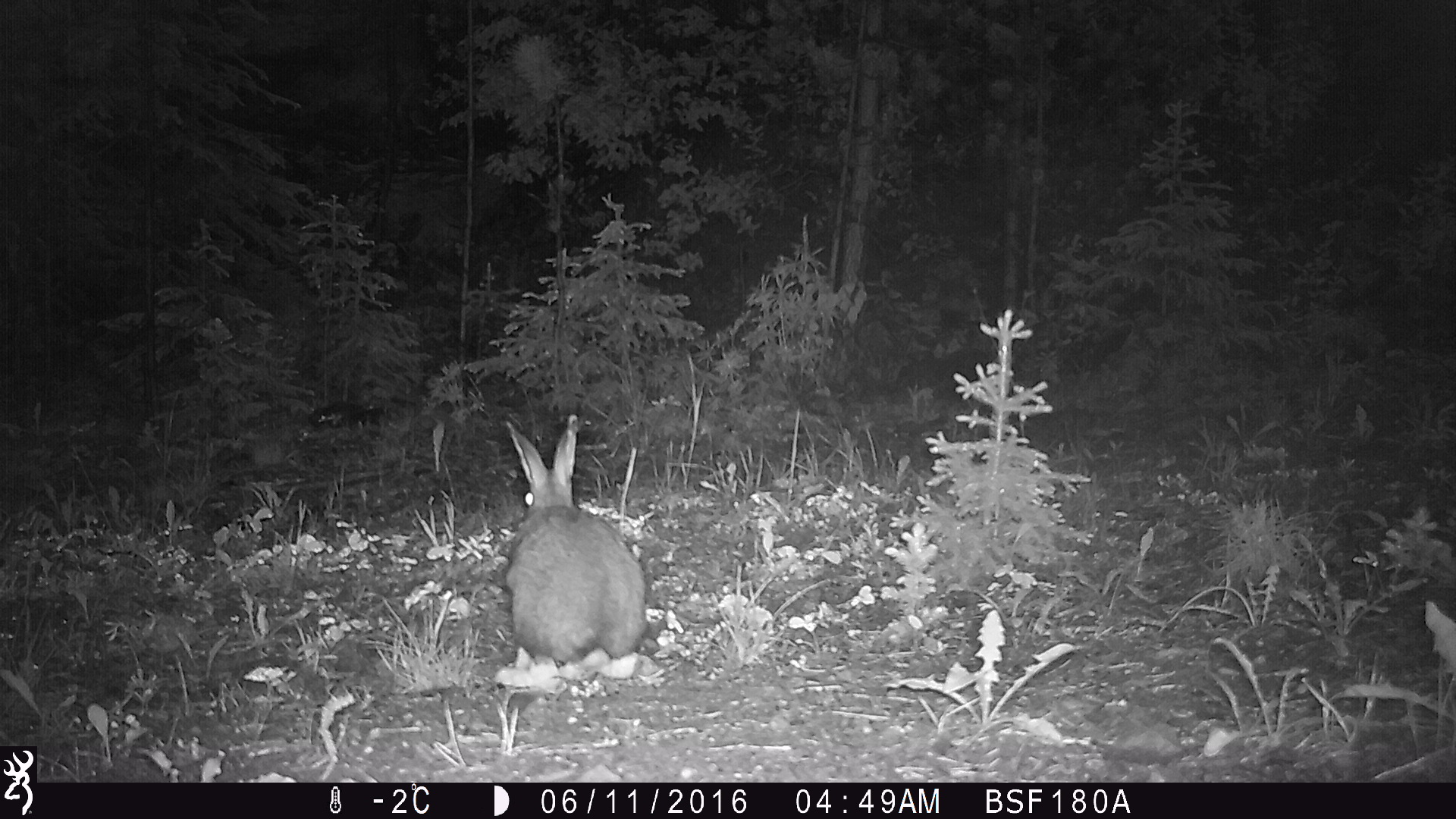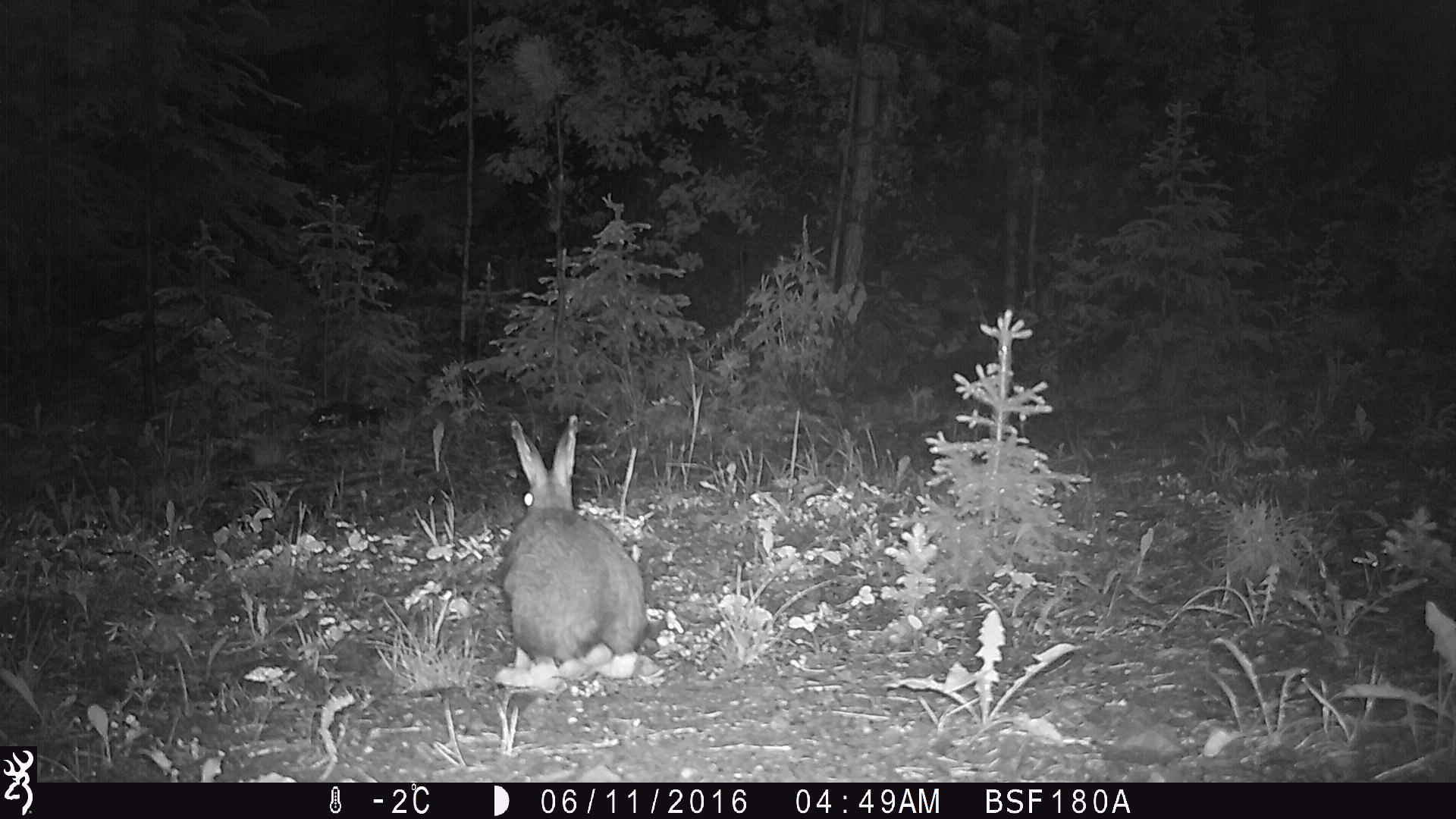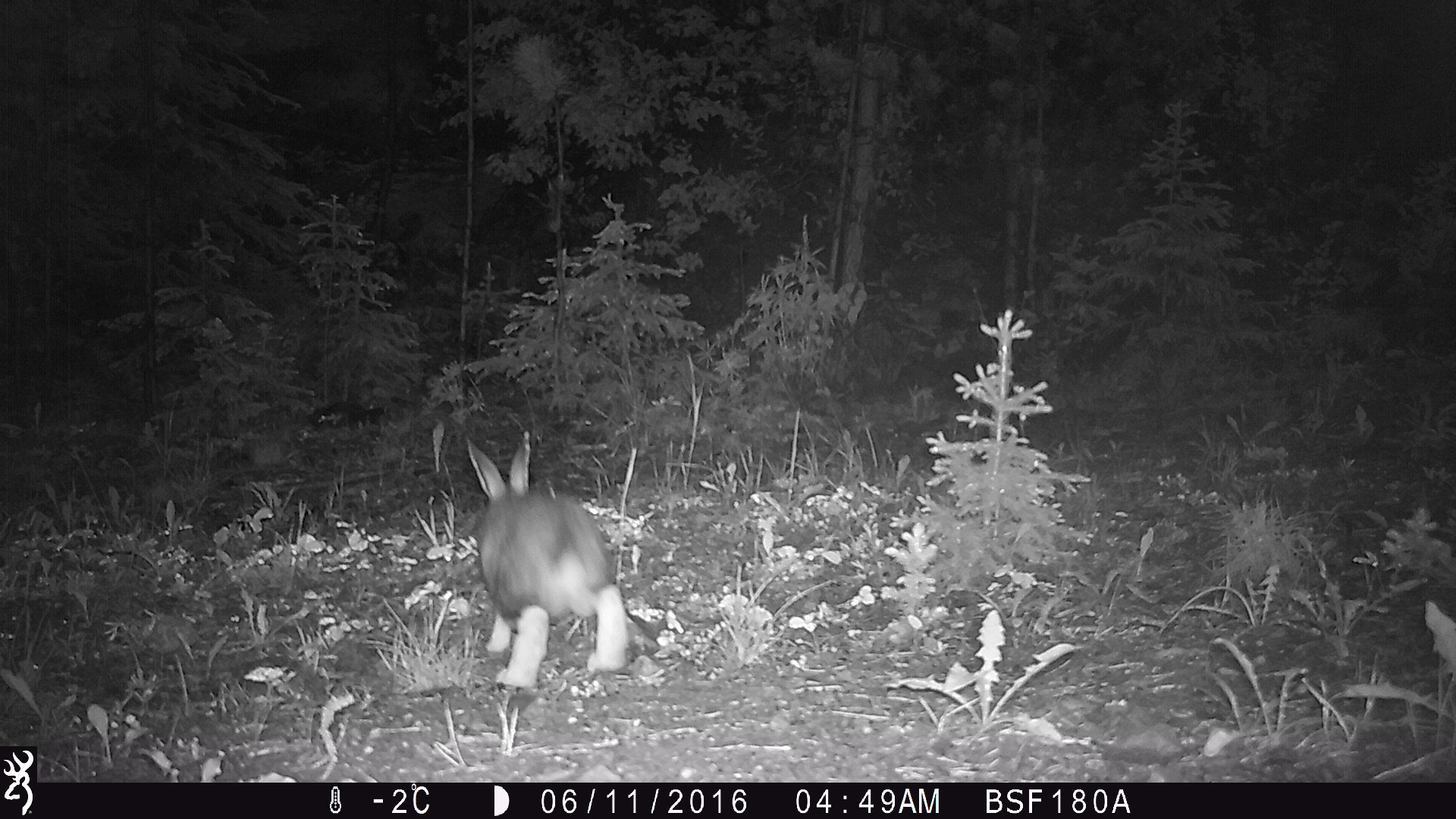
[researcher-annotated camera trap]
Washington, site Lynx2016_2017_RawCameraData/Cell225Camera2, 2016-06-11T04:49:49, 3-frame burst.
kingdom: Animalia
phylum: Chordata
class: Mammalia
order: Lagomorpha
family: Leporidae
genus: Lepus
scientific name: Lepus americanus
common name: snowshoe hare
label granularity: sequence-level